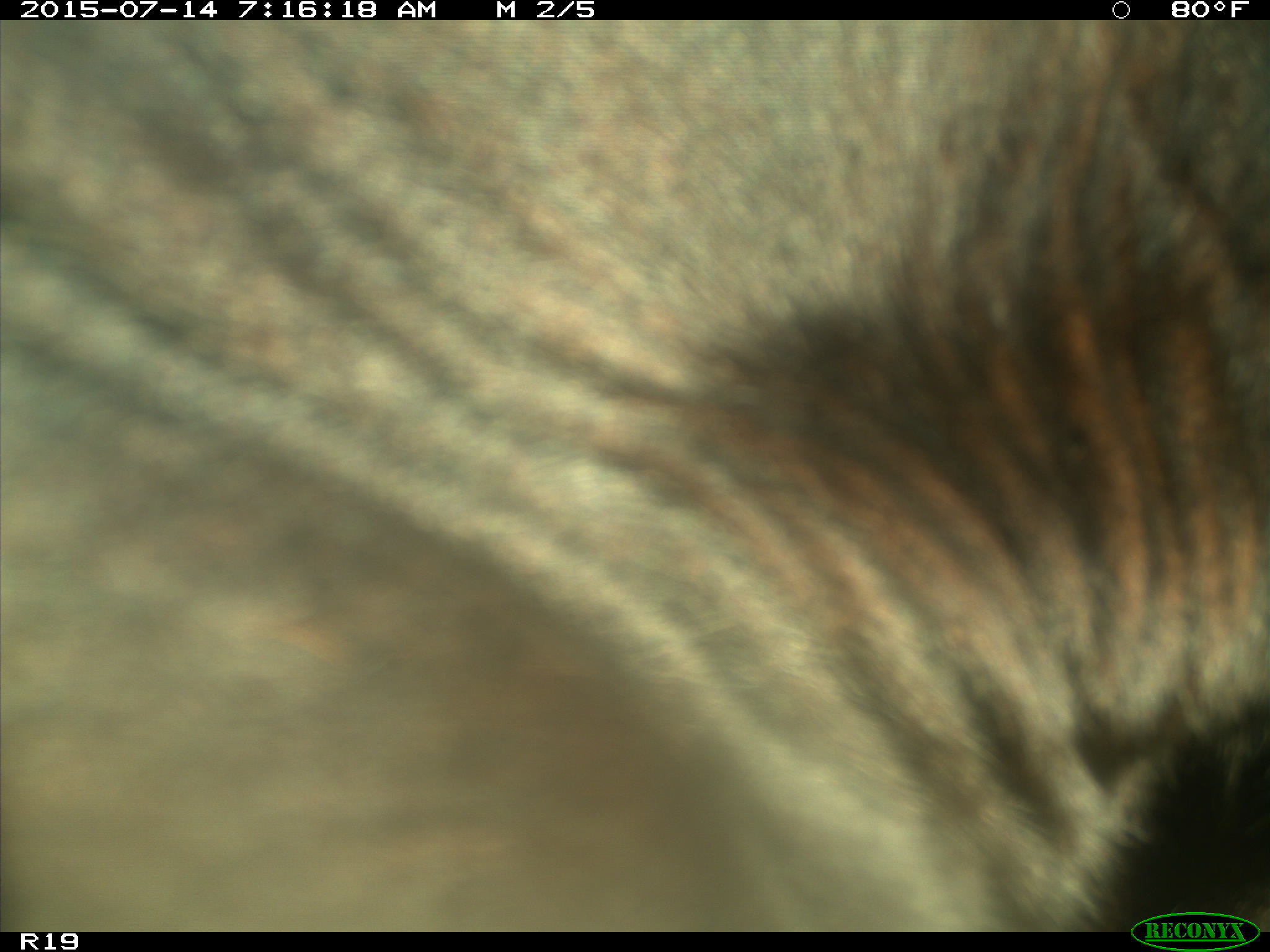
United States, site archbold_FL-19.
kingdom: Animalia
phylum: Chordata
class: Mammalia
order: Artiodactyla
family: Bovidae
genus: Bos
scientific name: Bos taurus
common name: domestic cow